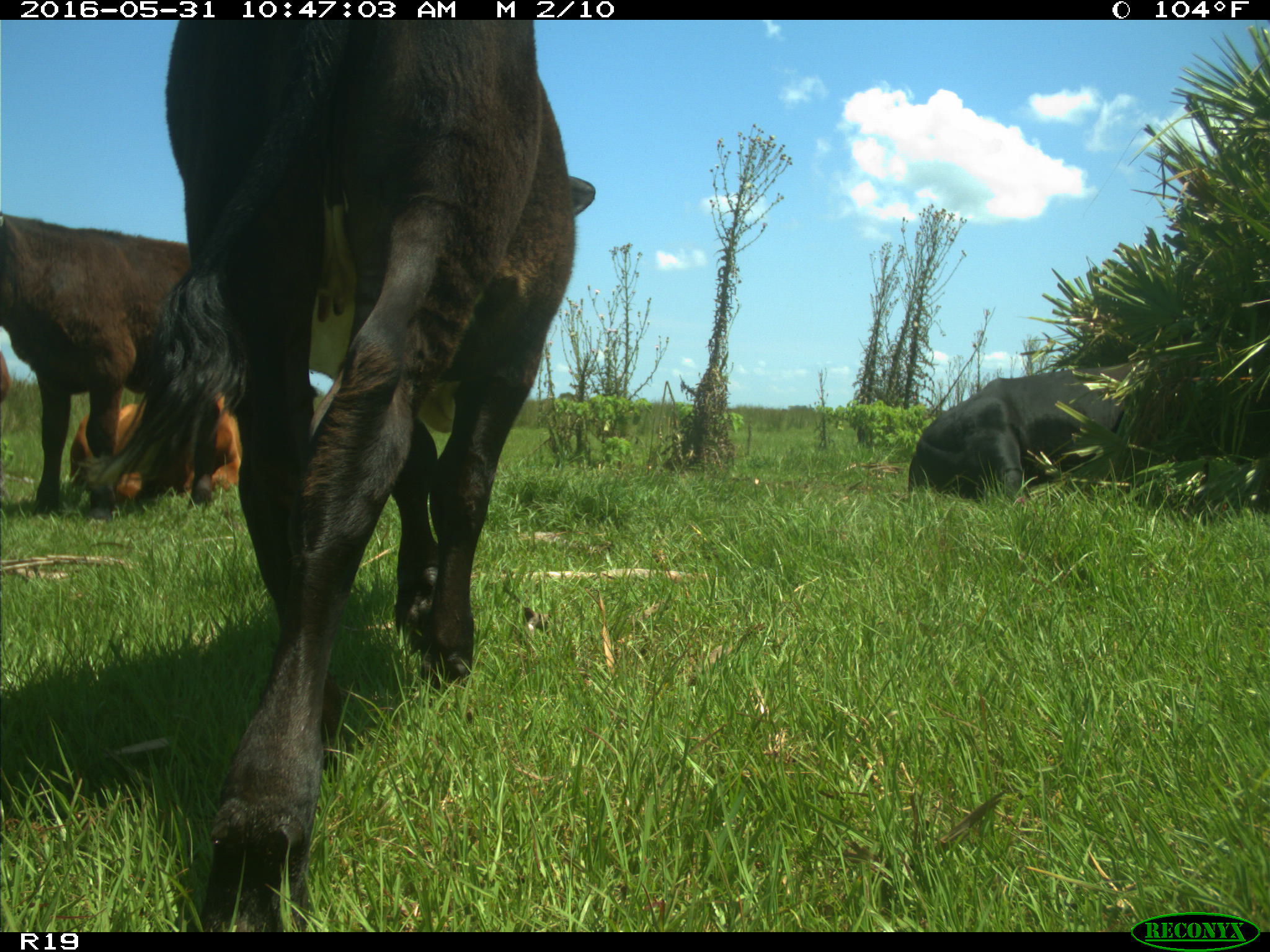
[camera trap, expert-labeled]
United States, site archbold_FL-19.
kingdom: Animalia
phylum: Chordata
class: Mammalia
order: Artiodactyla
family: Bovidae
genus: Bos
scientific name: Bos taurus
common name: domestic cow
Bos taurus (domestic cow).